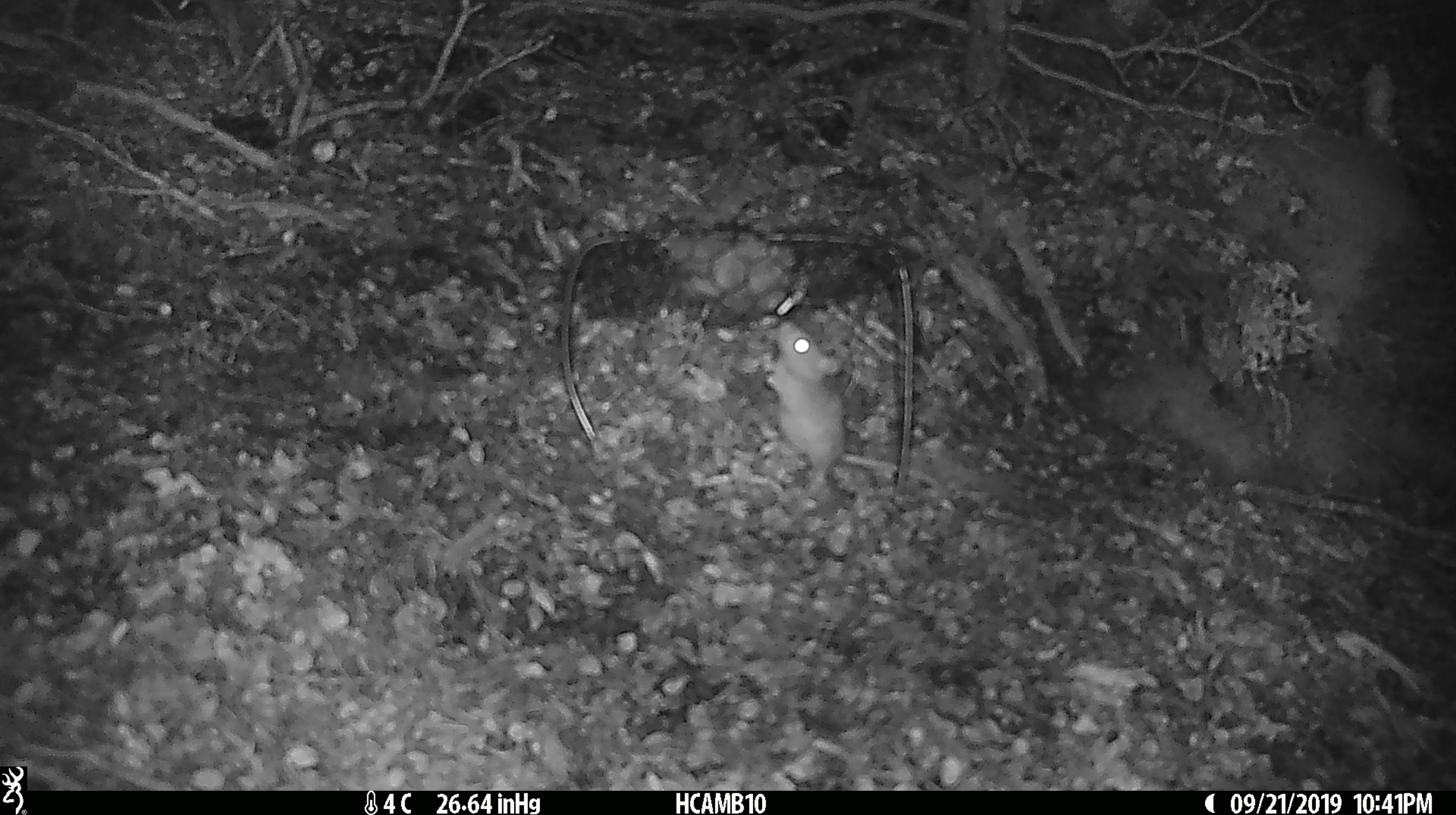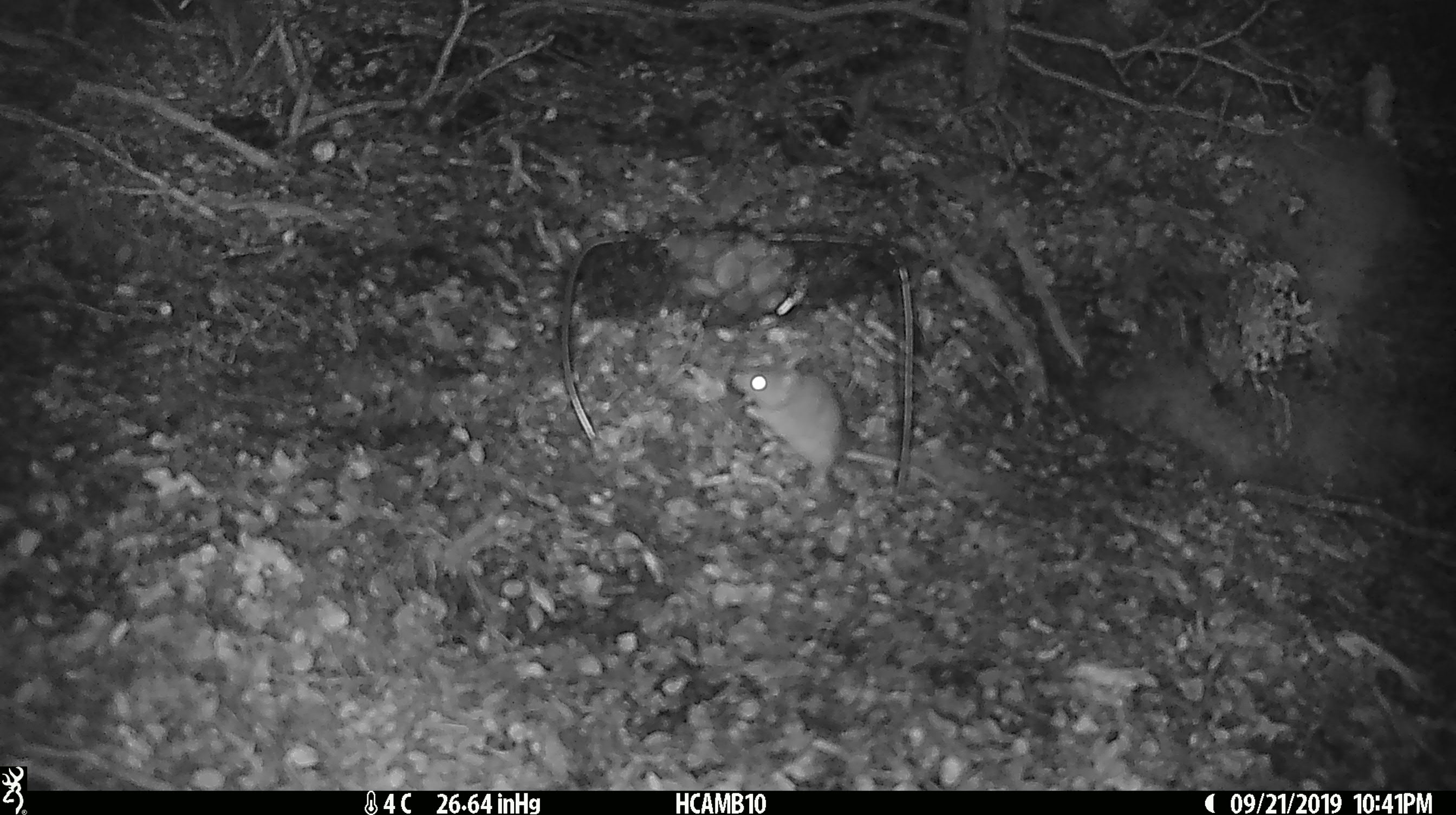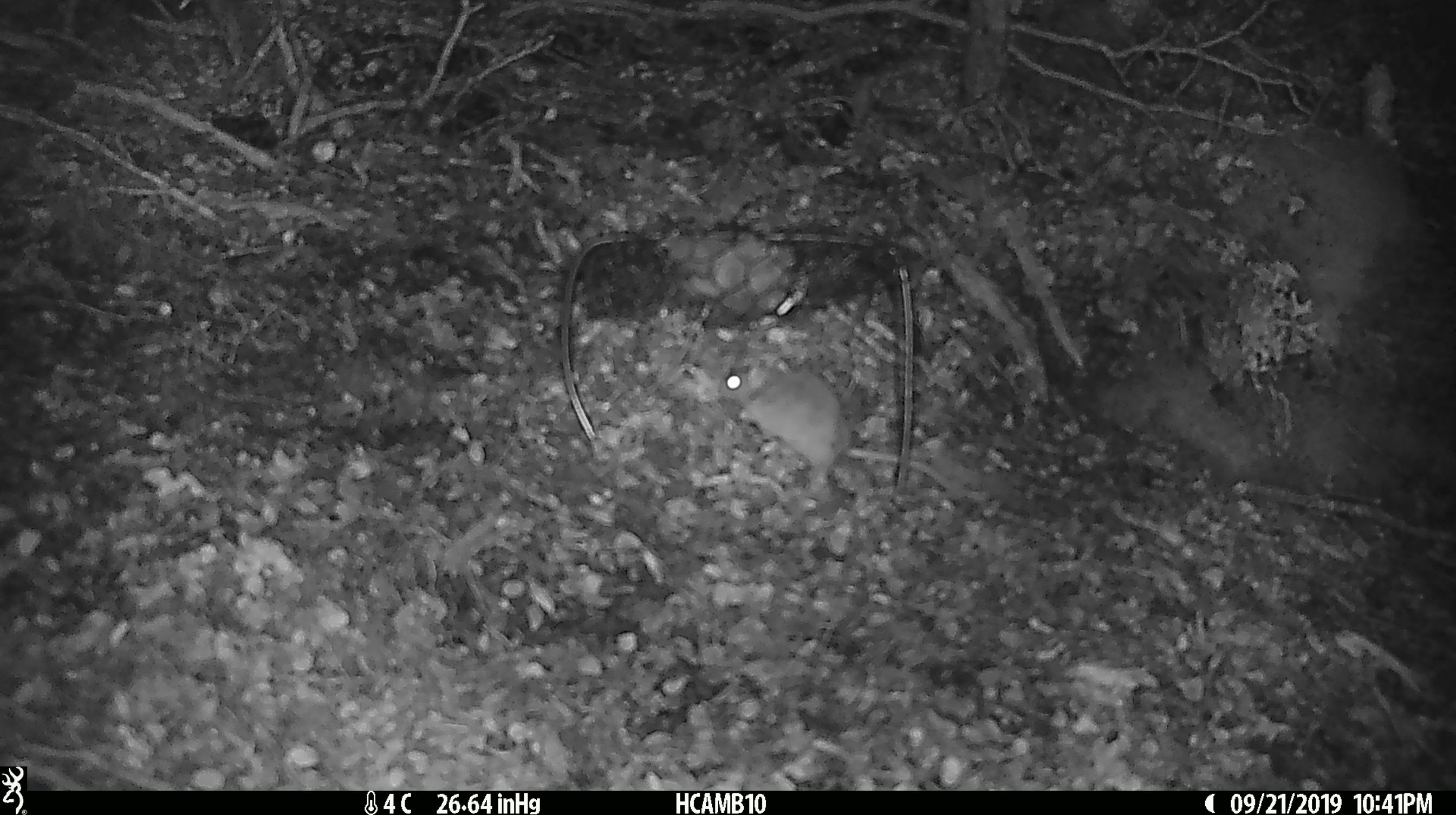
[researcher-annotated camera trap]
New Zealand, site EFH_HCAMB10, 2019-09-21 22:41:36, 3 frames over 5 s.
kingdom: Animalia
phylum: Chordata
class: Mammalia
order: Rodentia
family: Muridae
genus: Mus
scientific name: Mus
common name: mouse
Mouse (Mus).